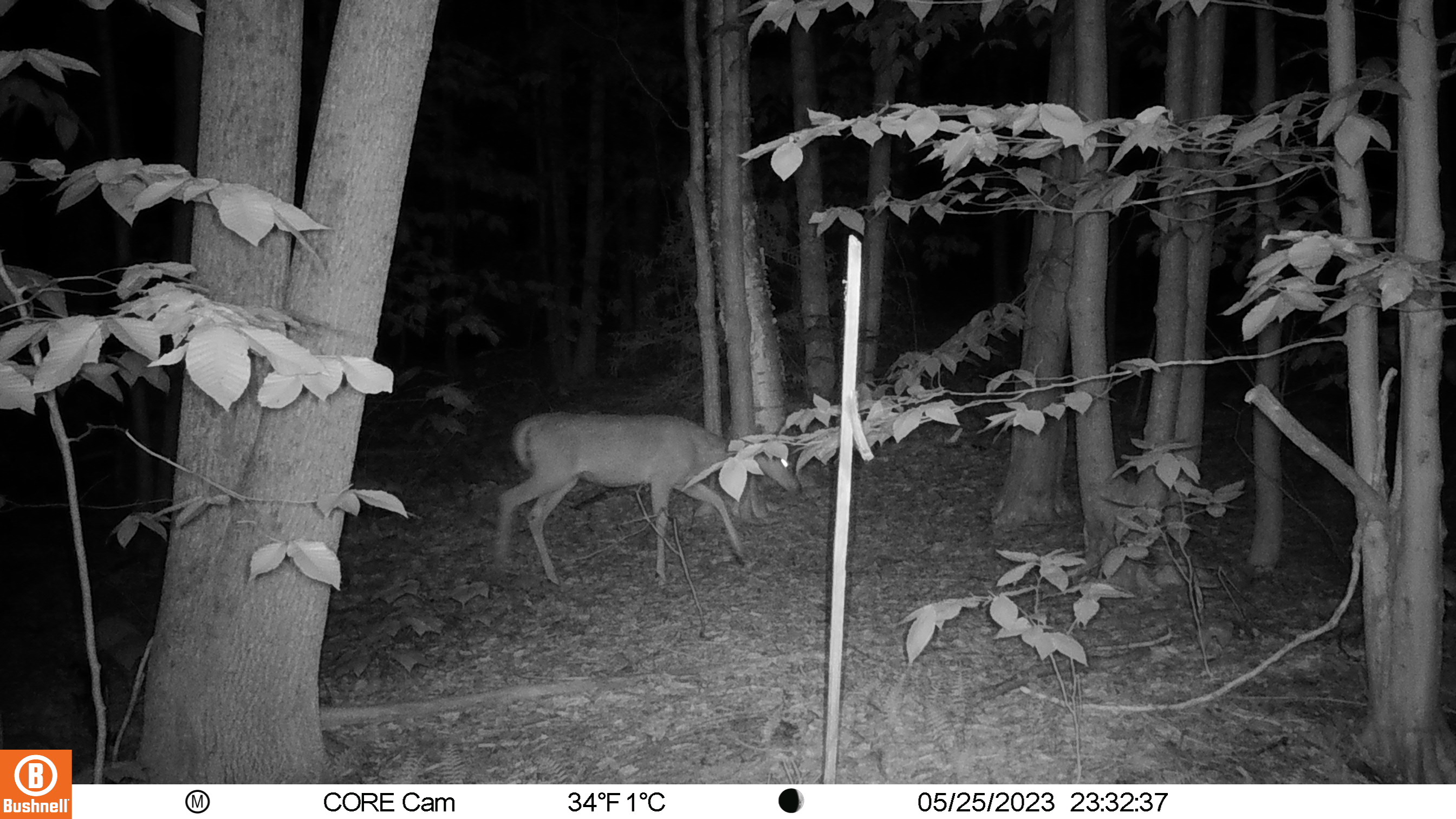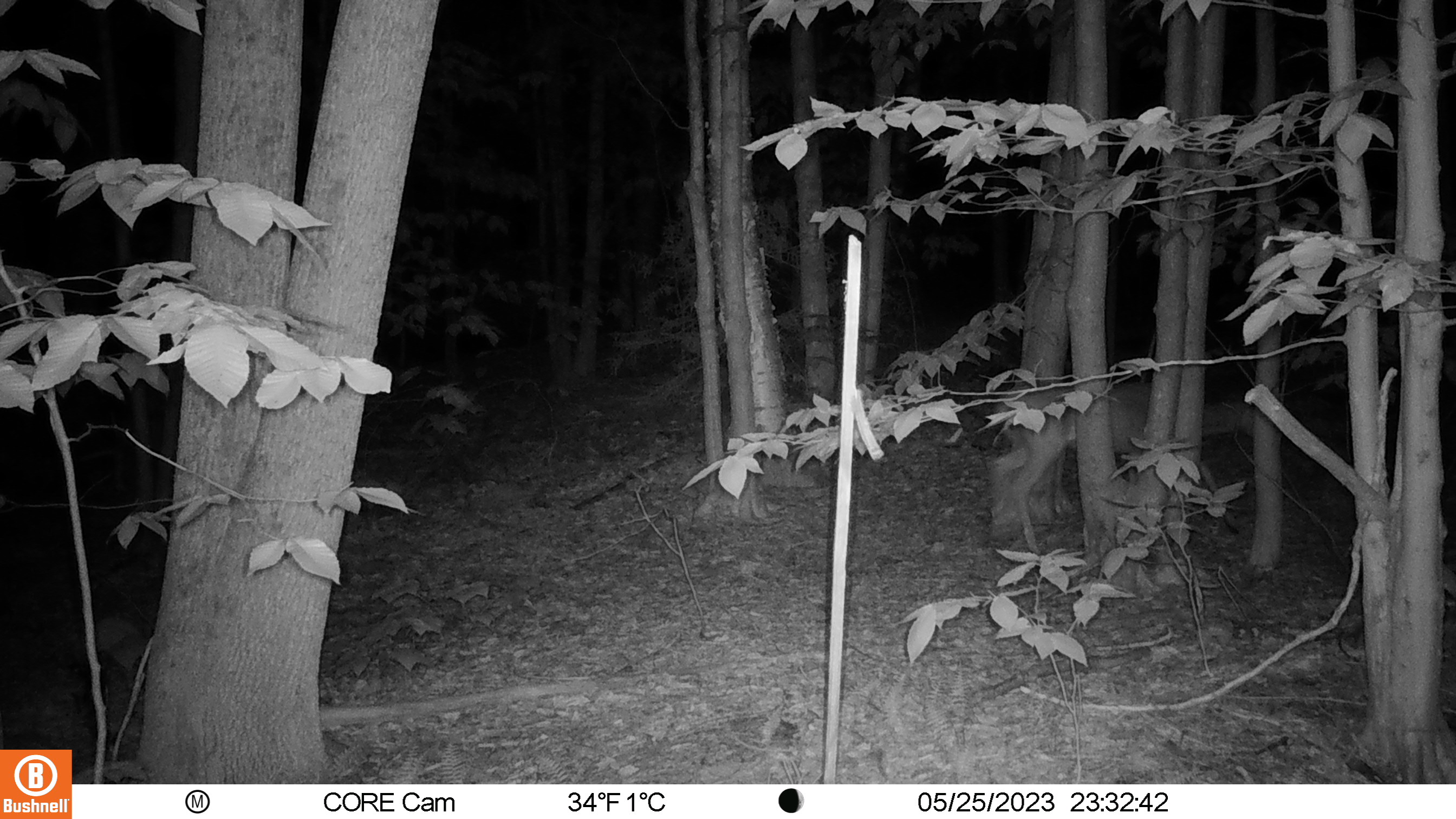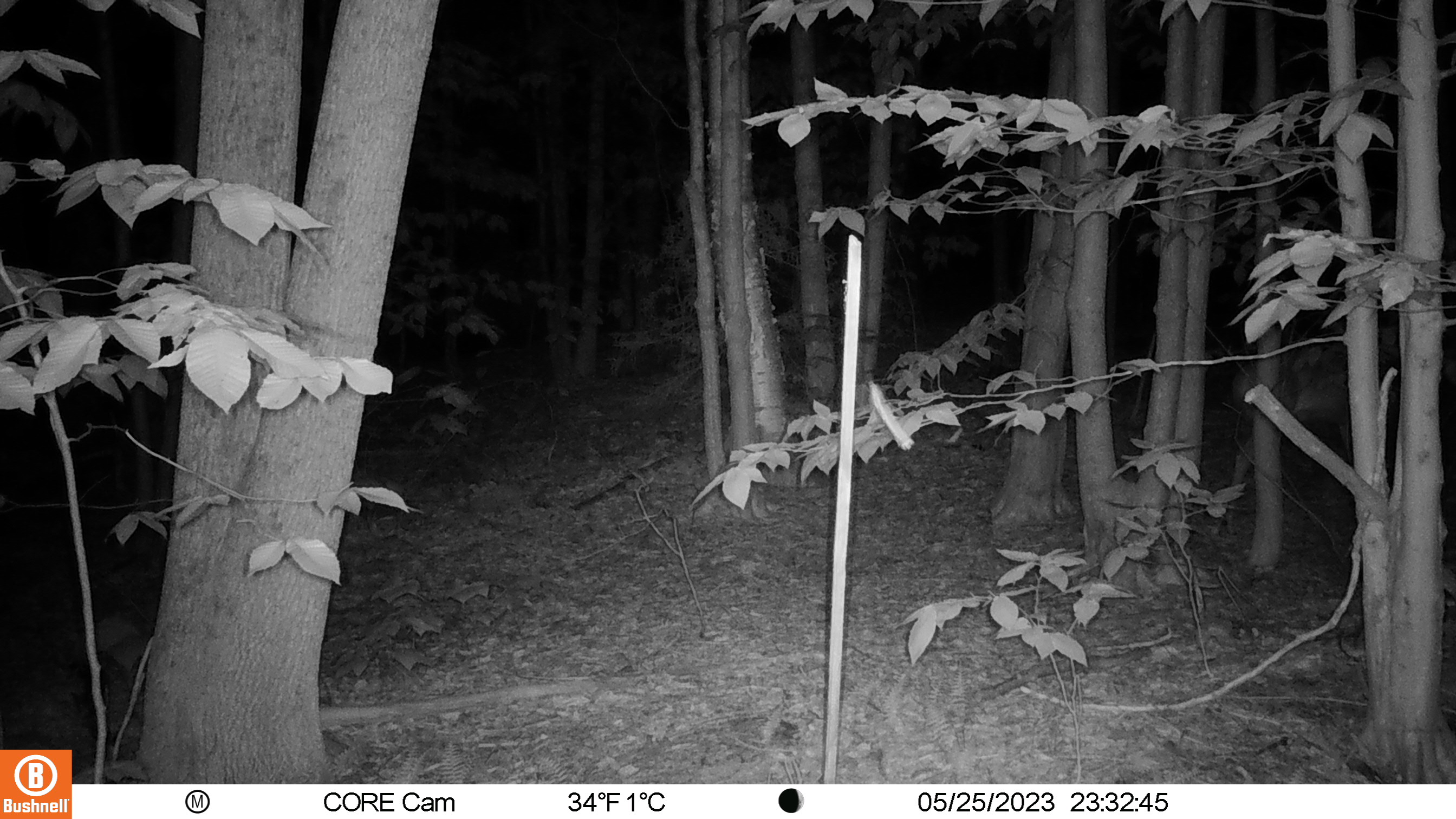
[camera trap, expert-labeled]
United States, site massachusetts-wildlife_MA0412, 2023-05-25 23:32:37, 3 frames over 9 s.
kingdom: Animalia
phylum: Chordata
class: Mammalia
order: Artiodactyla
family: Cervidae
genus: Odocoileus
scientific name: Odocoileus virginianus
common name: white-tailed deer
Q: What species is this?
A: White-tailed deer (Odocoileus virginianus).